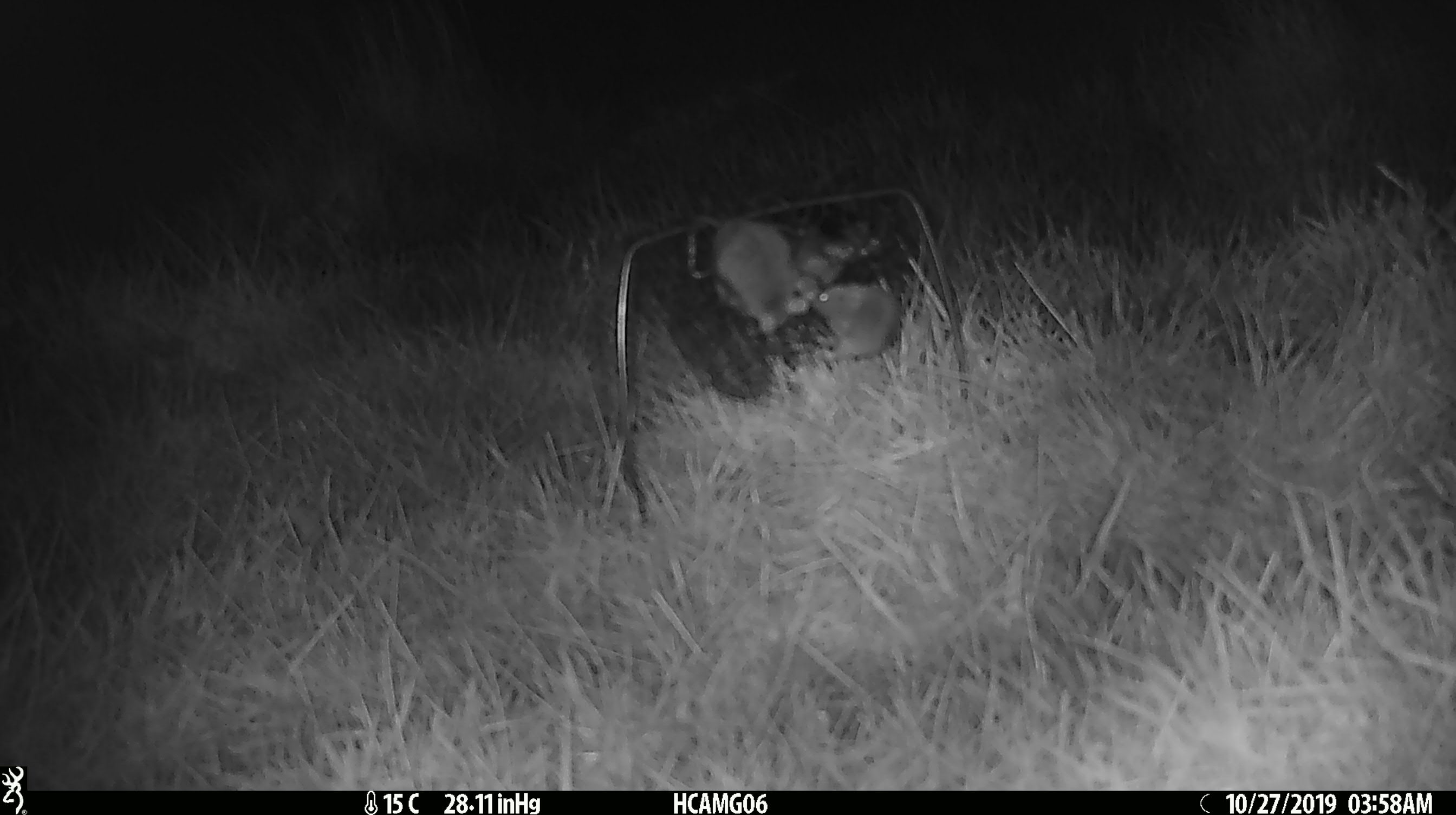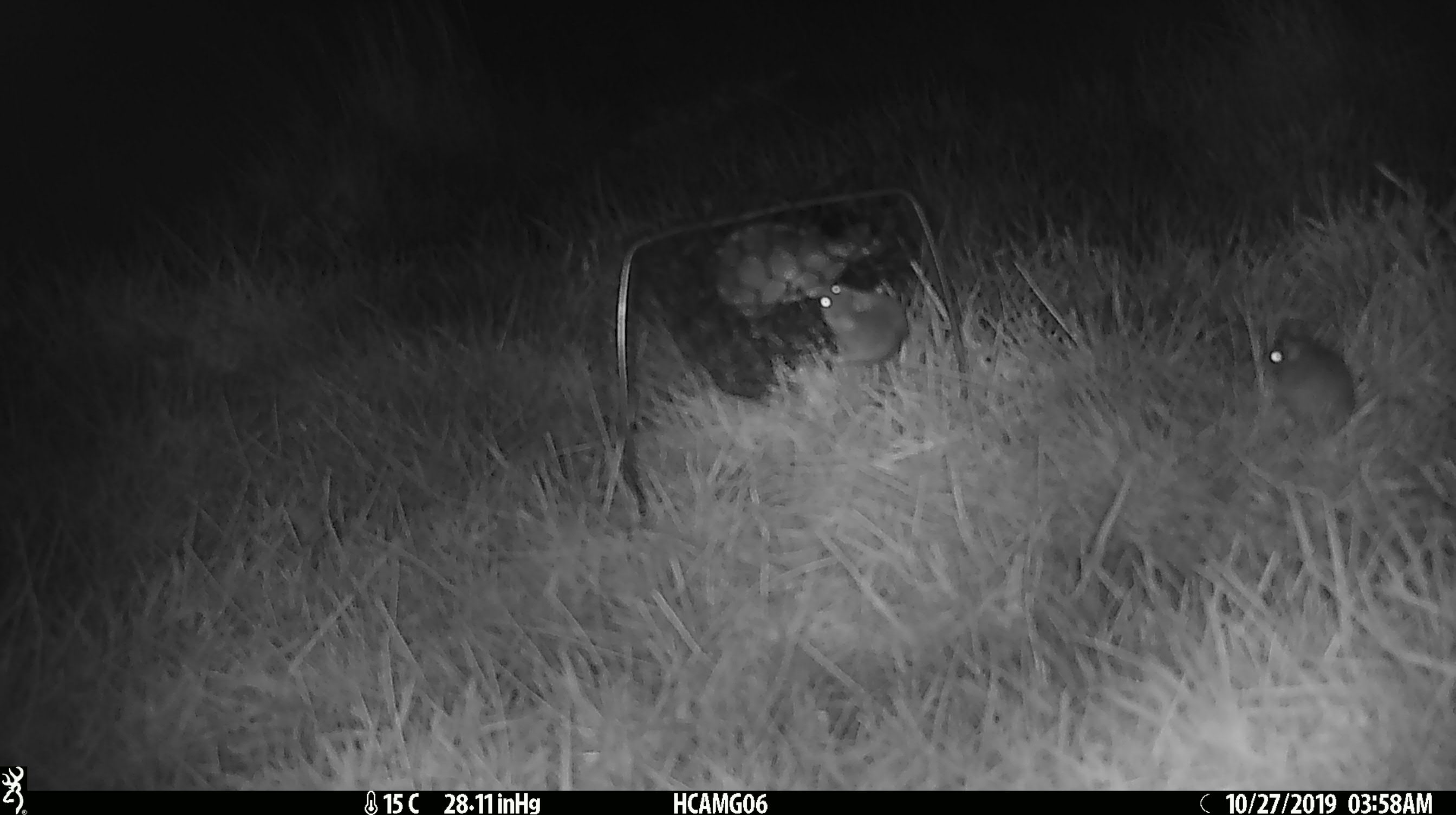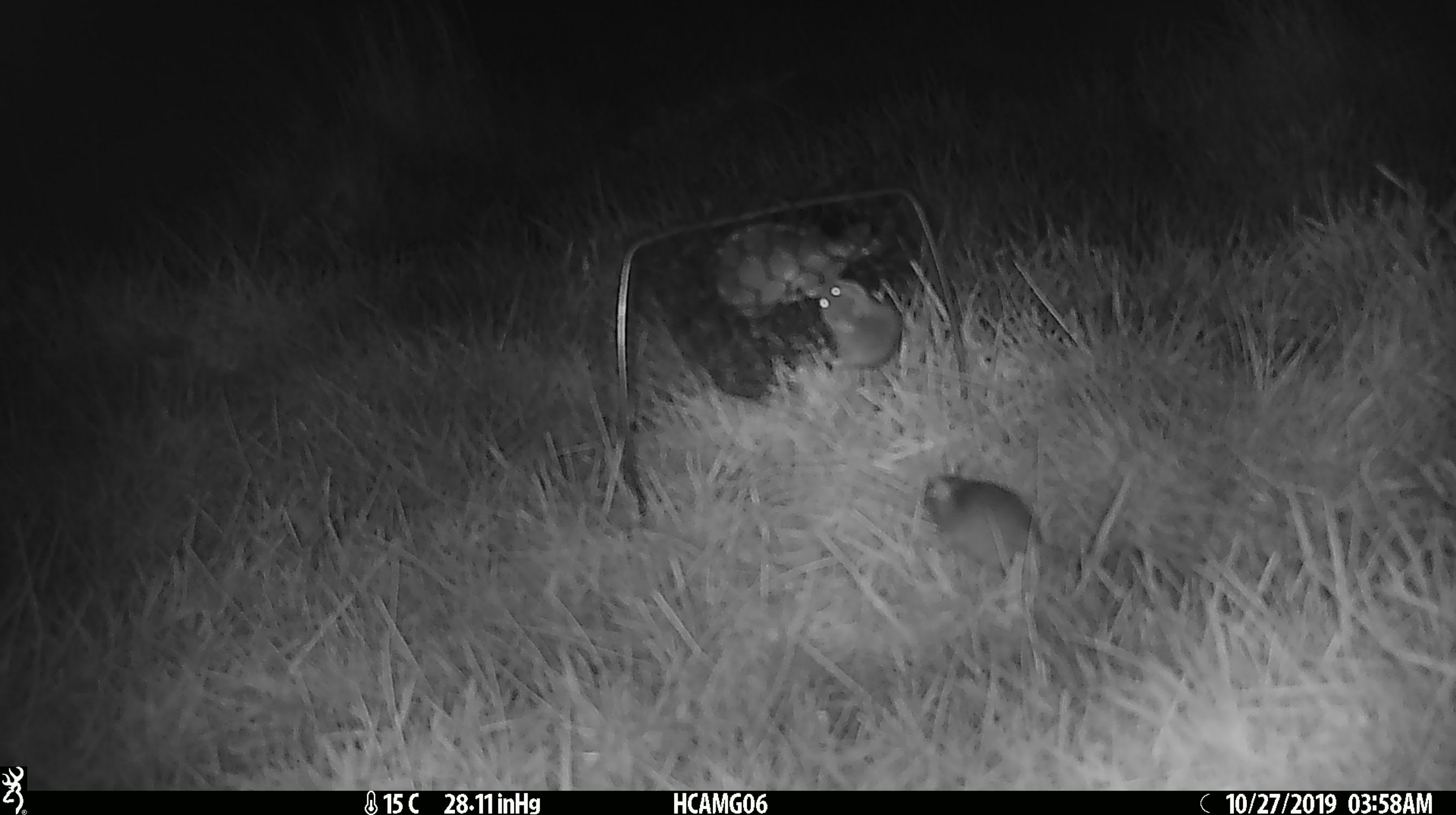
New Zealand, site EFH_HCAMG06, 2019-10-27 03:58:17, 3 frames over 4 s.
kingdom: Animalia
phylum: Chordata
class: Mammalia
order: Rodentia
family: Muridae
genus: Mus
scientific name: Mus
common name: mouse